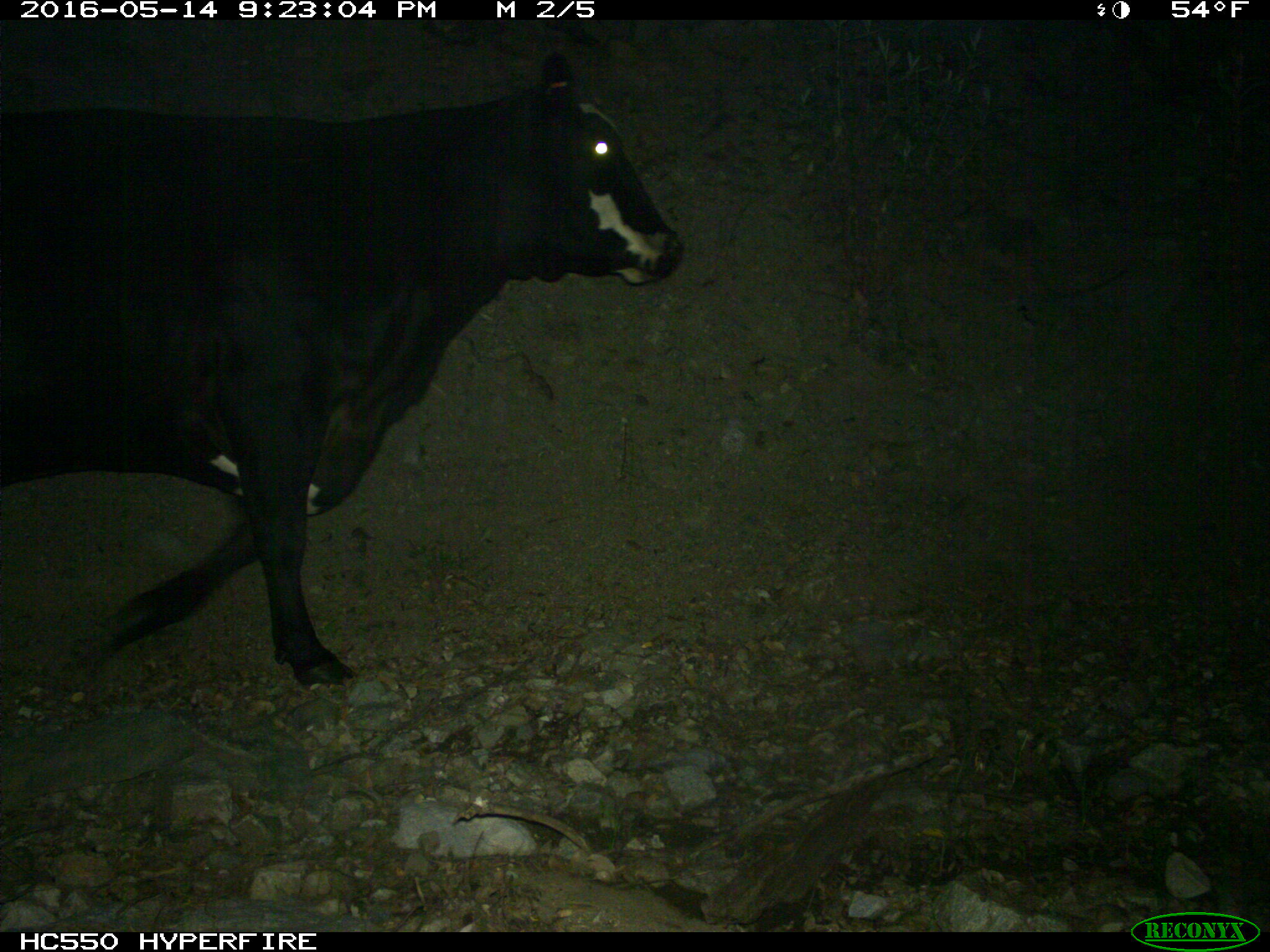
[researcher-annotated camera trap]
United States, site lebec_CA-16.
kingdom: Animalia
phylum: Chordata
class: Mammalia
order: Artiodactyla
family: Bovidae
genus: Bos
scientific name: Bos taurus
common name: domestic cow